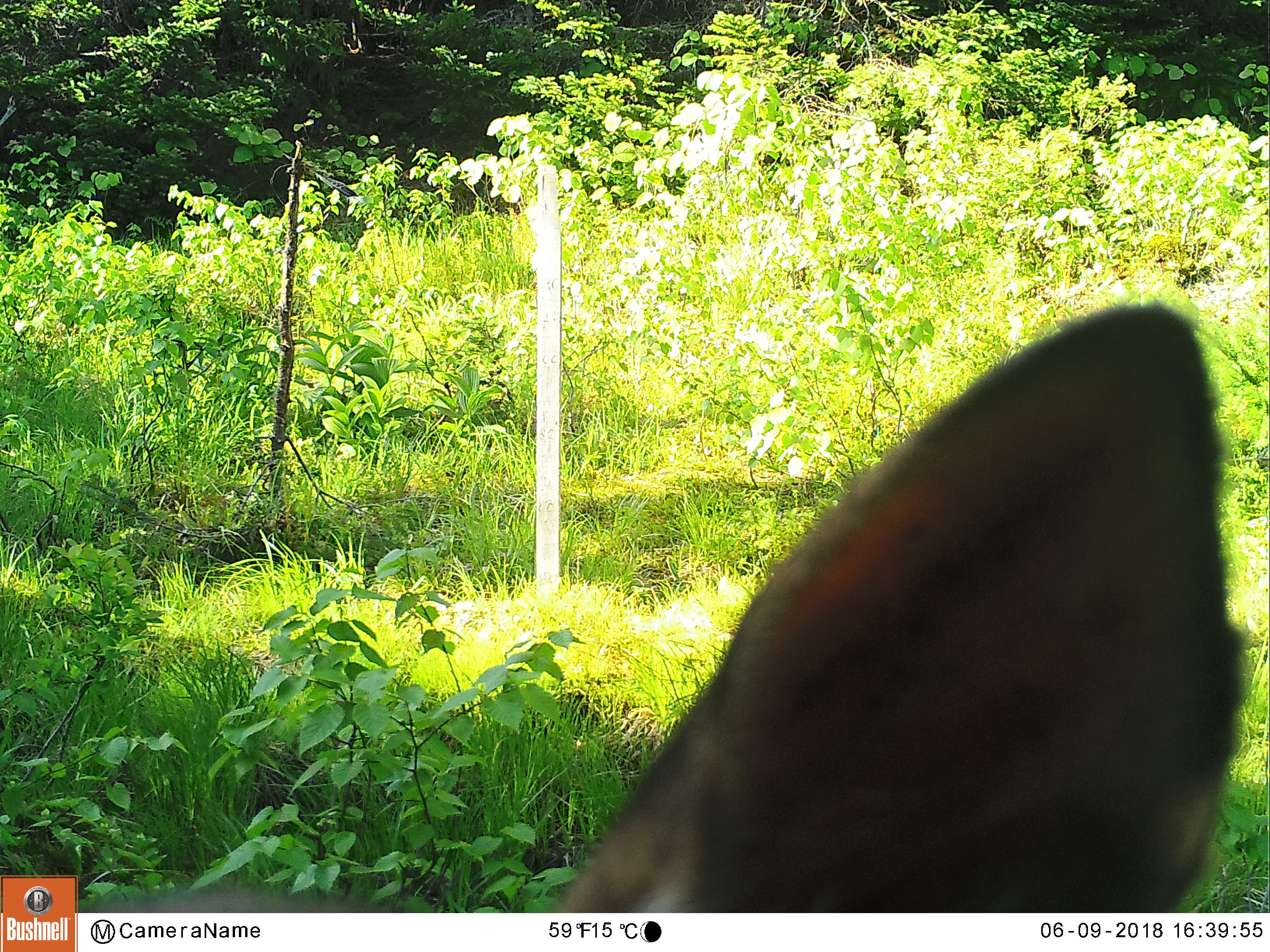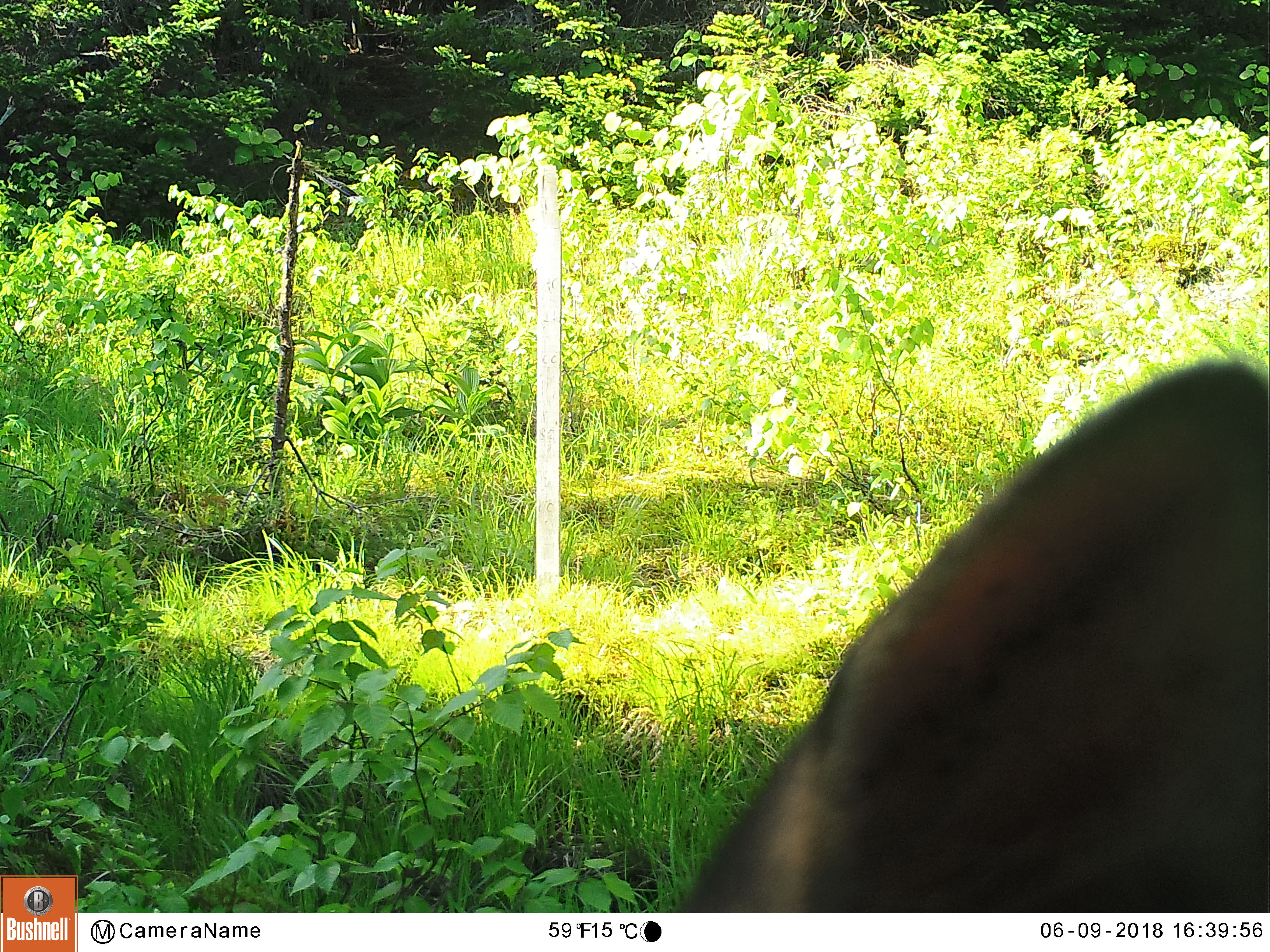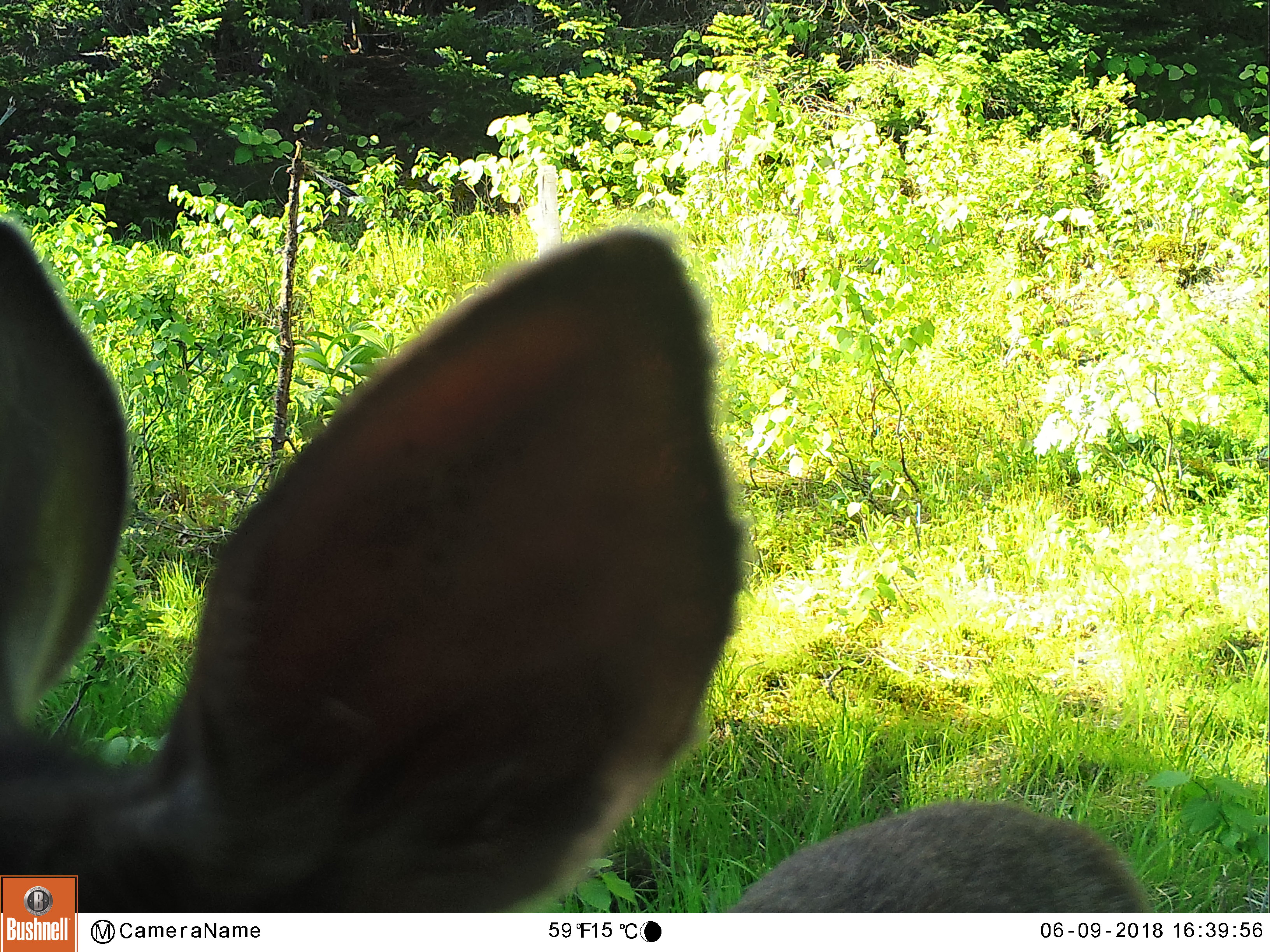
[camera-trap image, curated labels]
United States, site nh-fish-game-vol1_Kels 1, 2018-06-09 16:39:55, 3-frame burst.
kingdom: Animalia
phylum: Chordata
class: Mammalia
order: Artiodactyla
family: Cervidae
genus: Odocoileus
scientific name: Odocoileus virginianus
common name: white-tailed deer